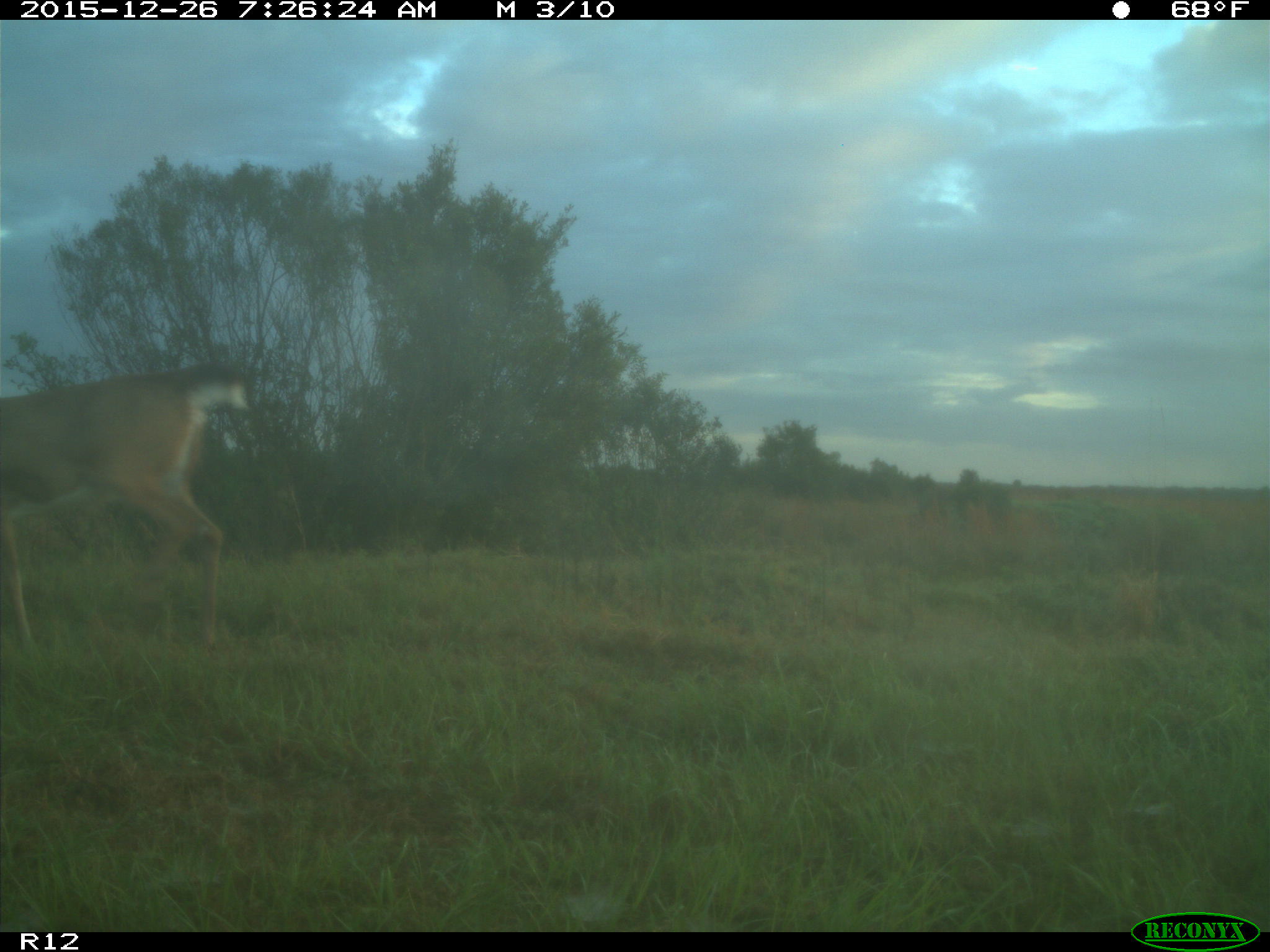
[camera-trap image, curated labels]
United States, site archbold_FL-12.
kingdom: Animalia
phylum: Chordata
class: Mammalia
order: Artiodactyla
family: Cervidae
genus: Odocoileus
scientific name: Odocoileus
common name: deer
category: unidentified deer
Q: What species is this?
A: Unidentified deer (deer) (Odocoileus).